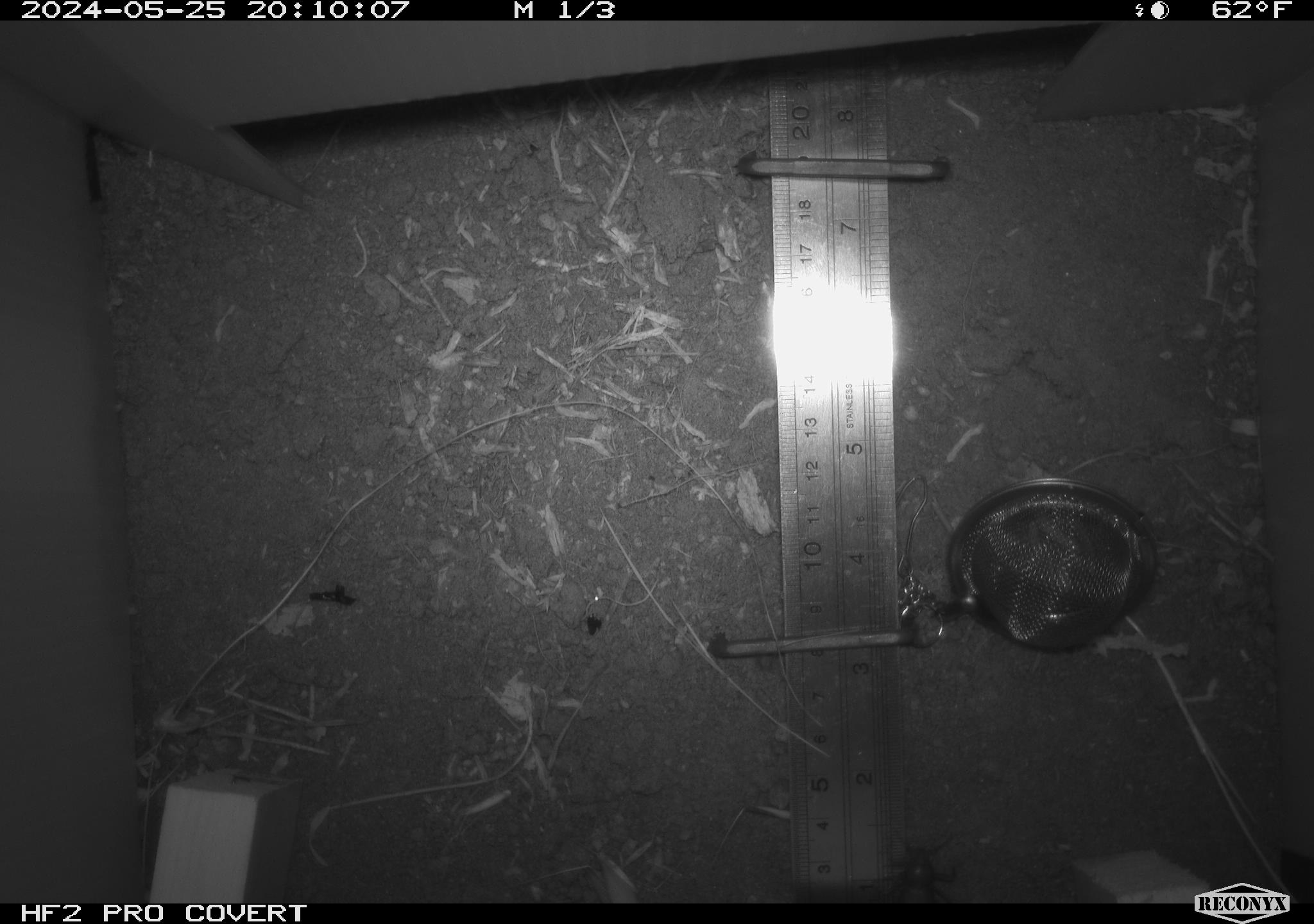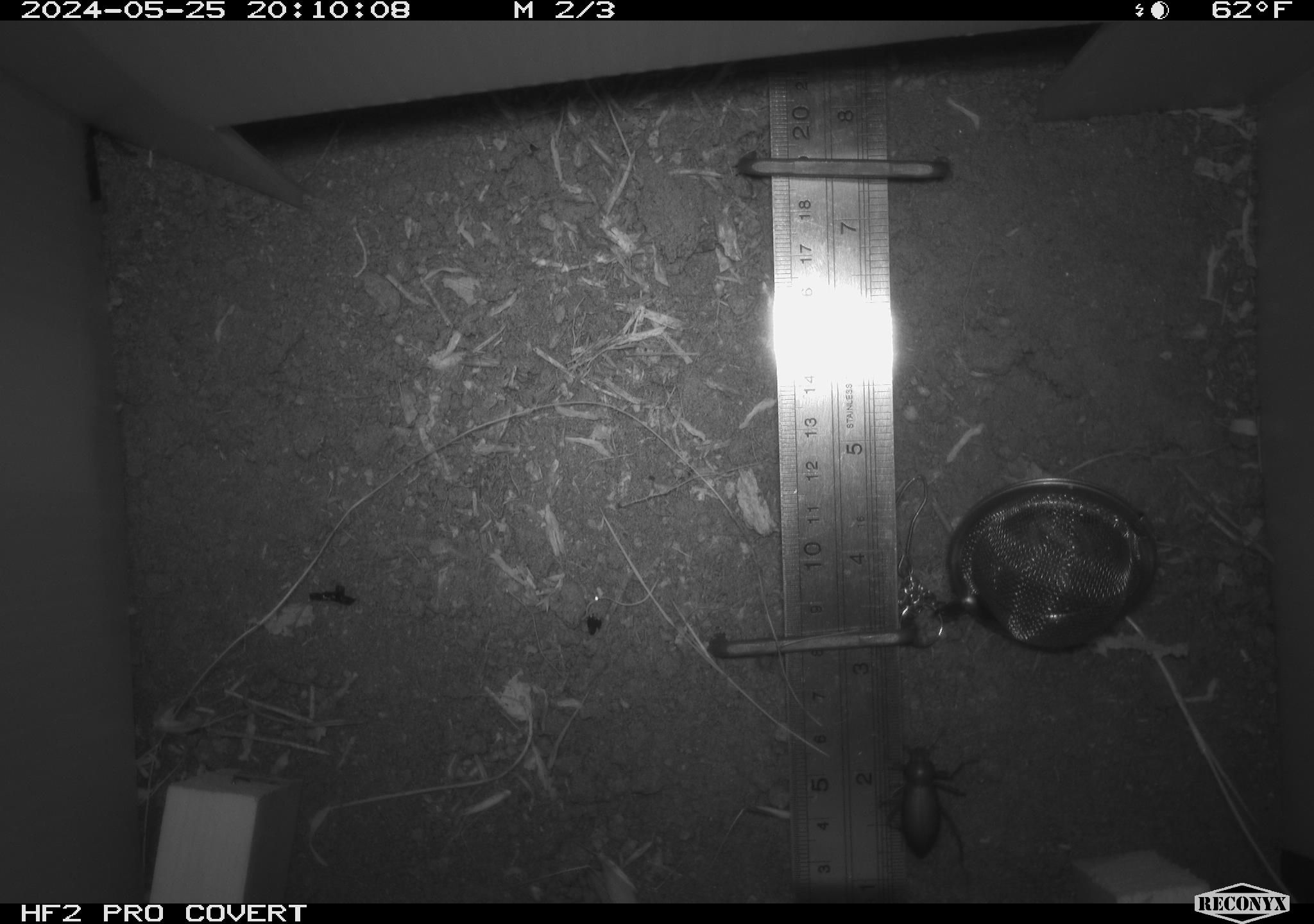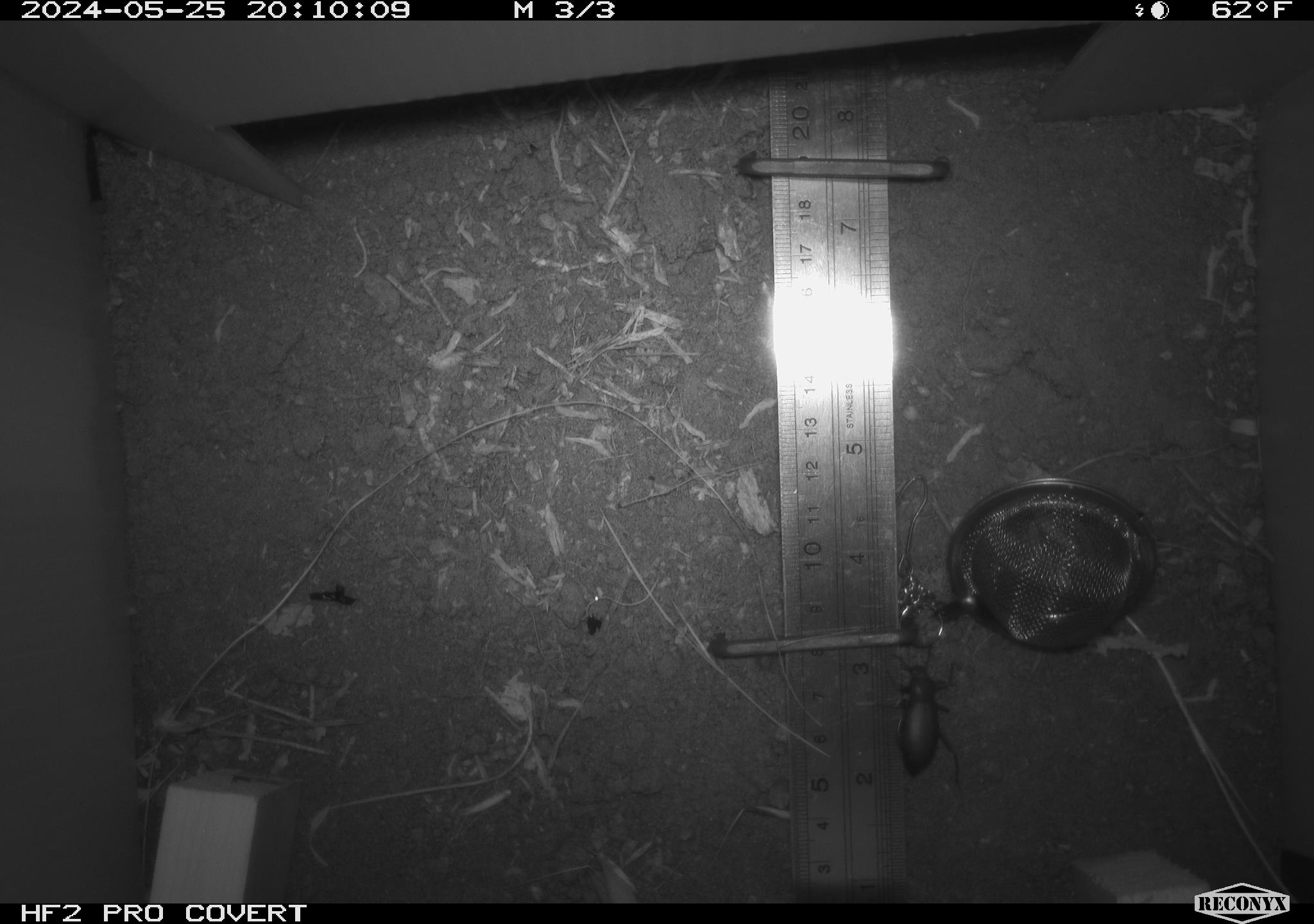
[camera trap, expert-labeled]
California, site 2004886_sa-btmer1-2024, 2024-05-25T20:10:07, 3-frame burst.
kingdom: Animalia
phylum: Arthropoda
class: Insecta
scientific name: Insecta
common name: insect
Insect (Insecta).